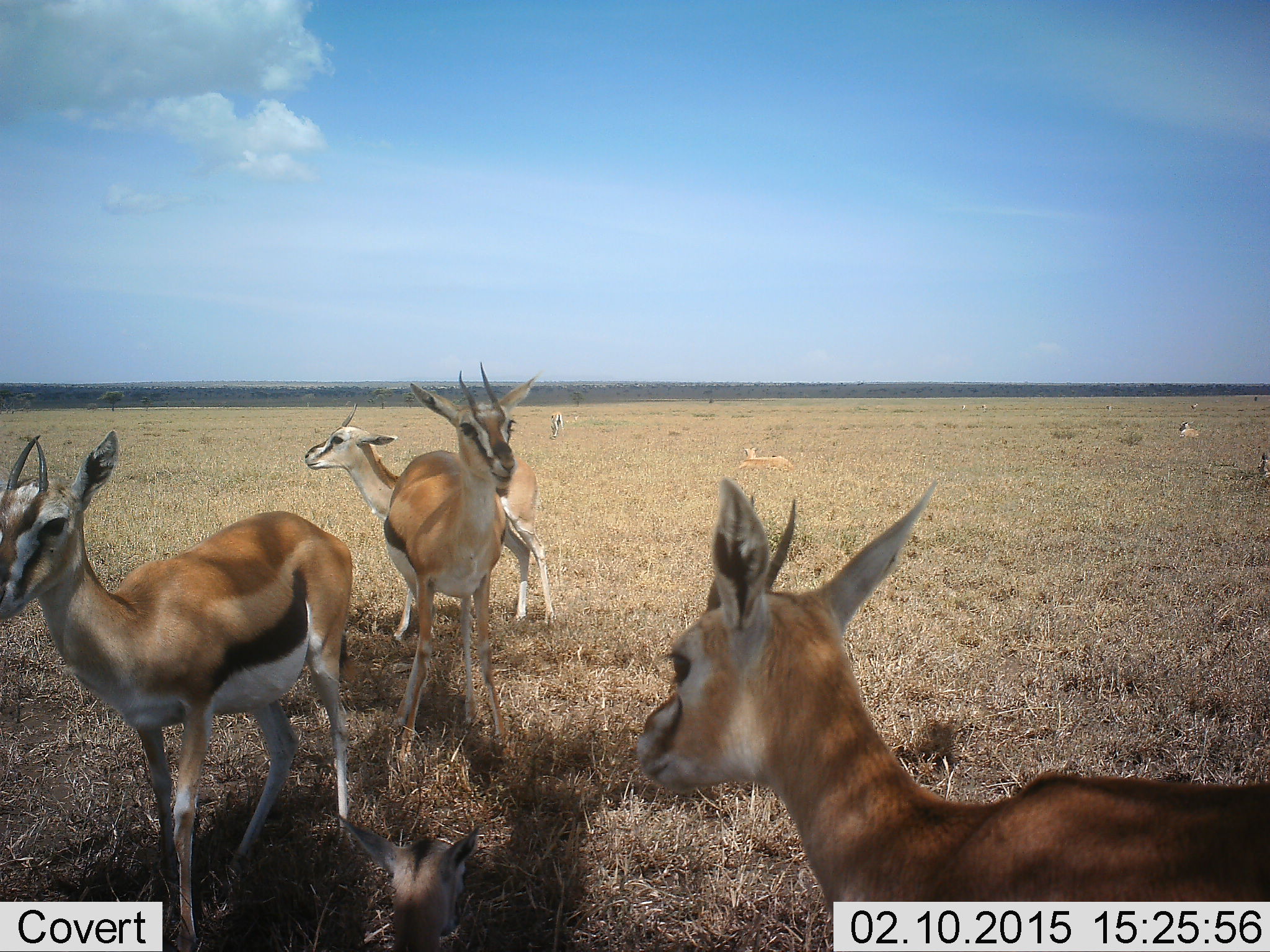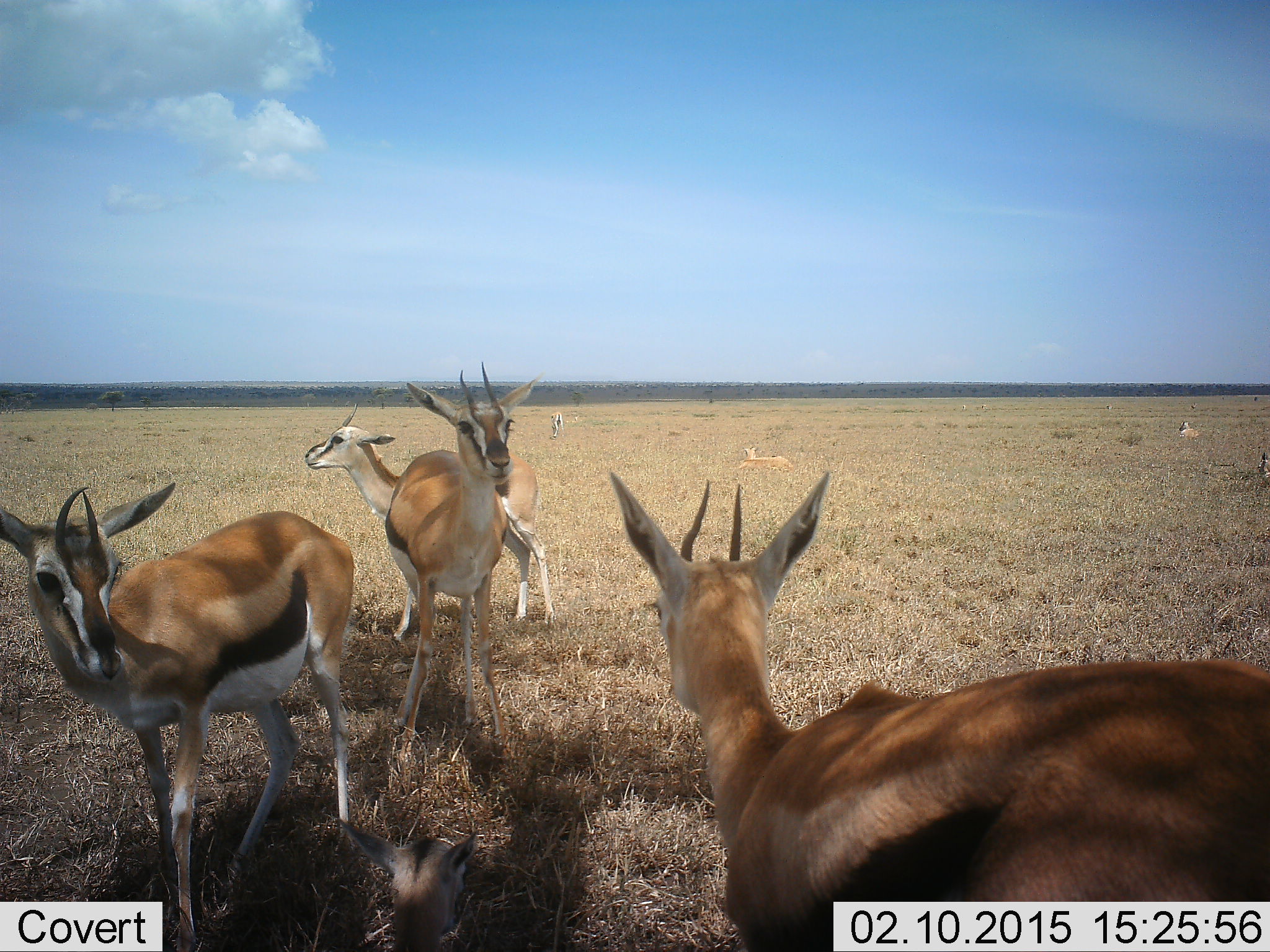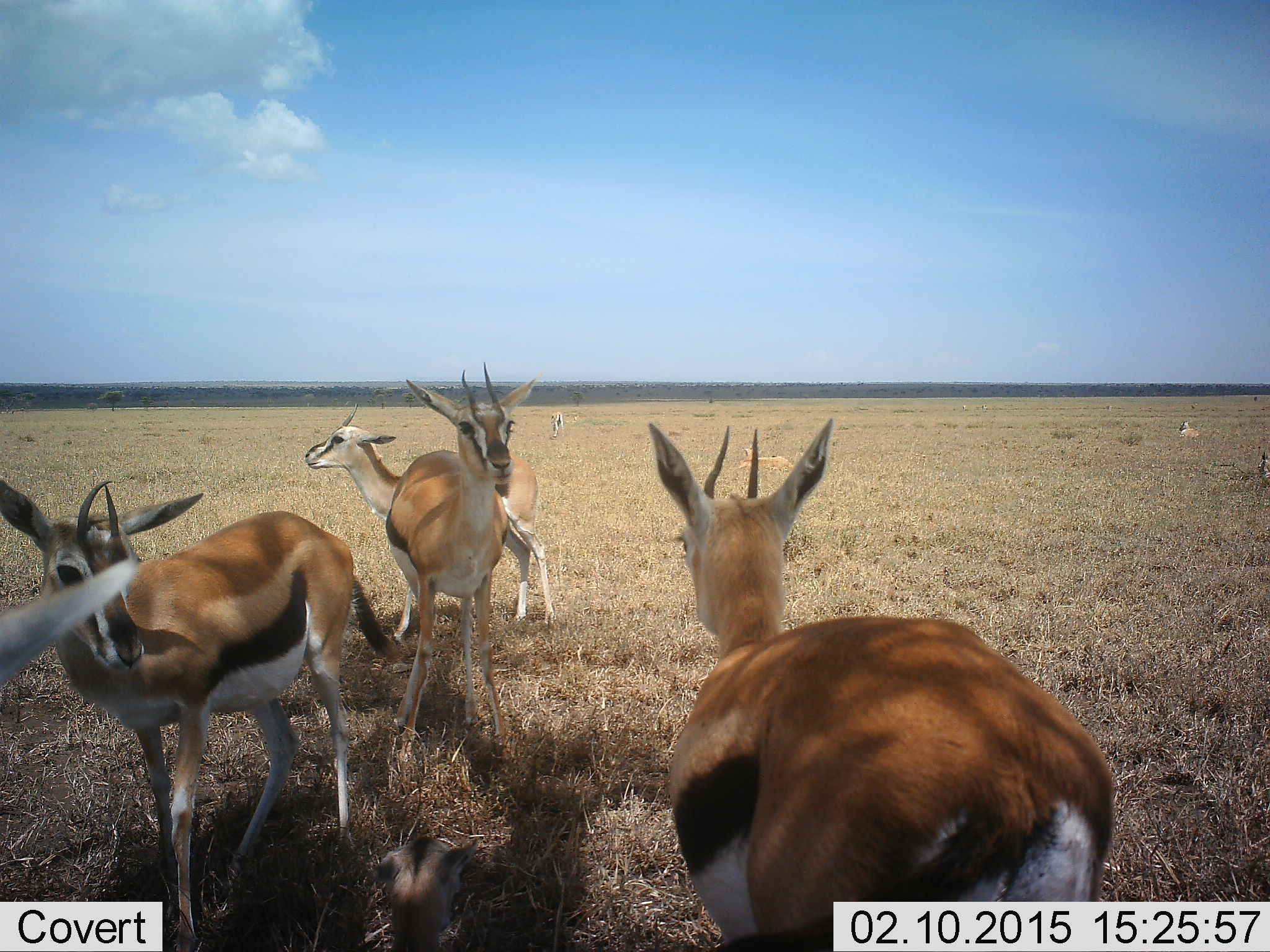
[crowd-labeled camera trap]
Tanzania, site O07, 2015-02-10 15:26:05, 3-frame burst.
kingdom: Animalia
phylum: Chordata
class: Mammalia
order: Artiodactyla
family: Bovidae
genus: Eudorcas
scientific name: Eudorcas thomsonii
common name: thomson's gazelle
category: gazellethomsons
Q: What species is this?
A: Gazellethomsons (thomson's gazelle) (Eudorcas thomsonii).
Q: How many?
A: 6.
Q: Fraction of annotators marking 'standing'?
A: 80%.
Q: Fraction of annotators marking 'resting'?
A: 50%.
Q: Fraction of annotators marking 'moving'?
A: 30%.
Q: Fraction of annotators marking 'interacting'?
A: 10%.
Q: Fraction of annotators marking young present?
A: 30%.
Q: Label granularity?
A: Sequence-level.